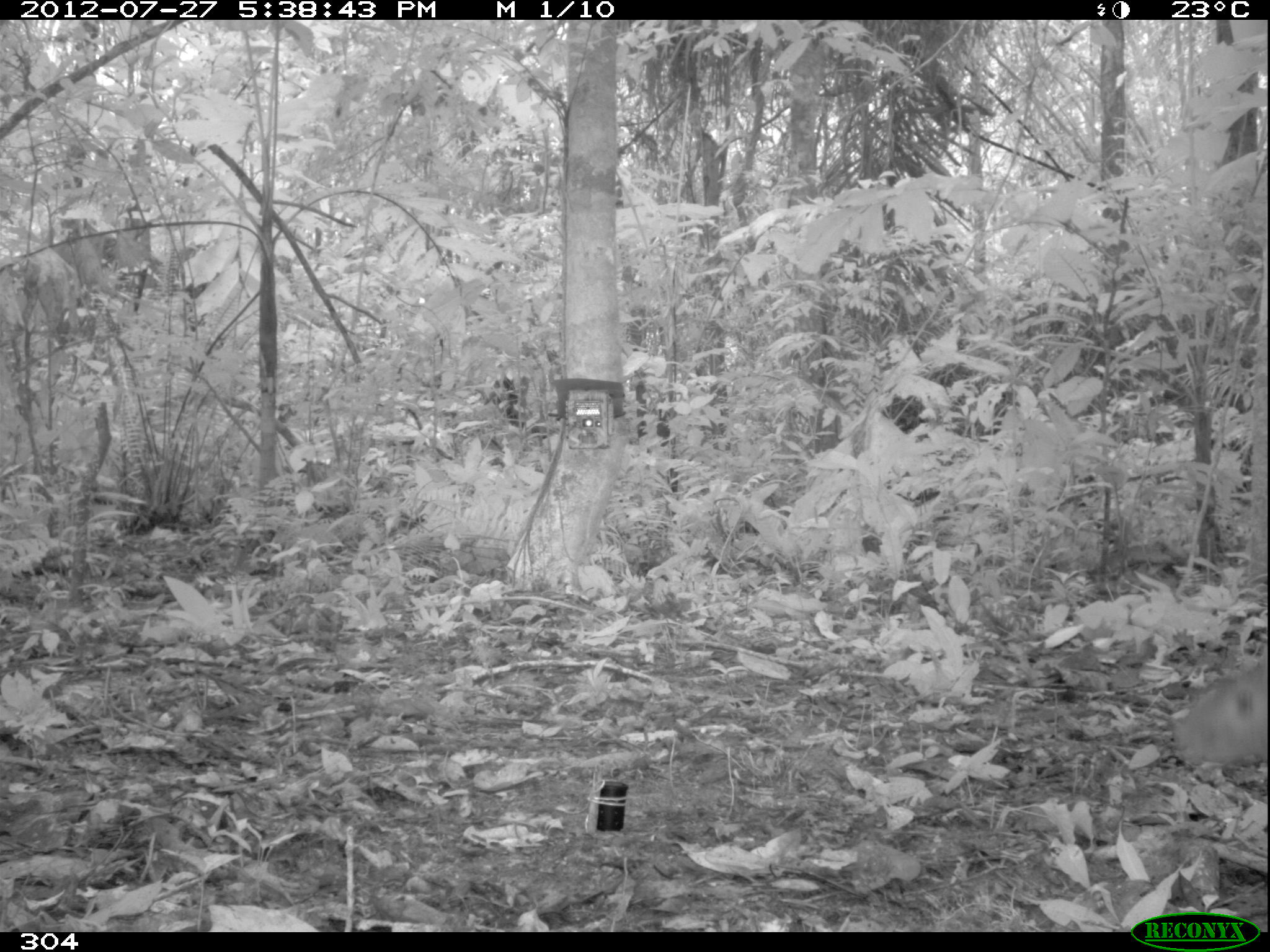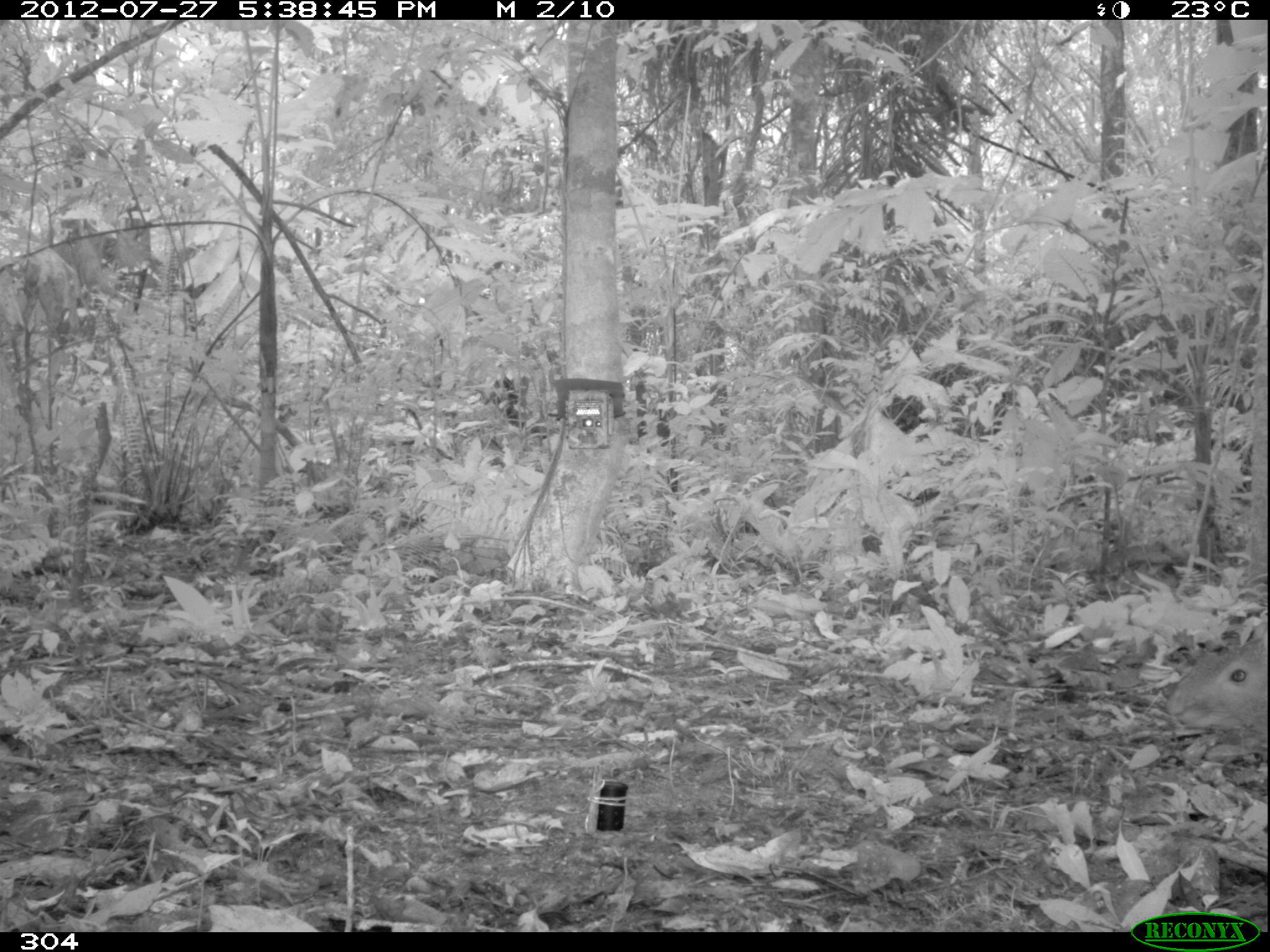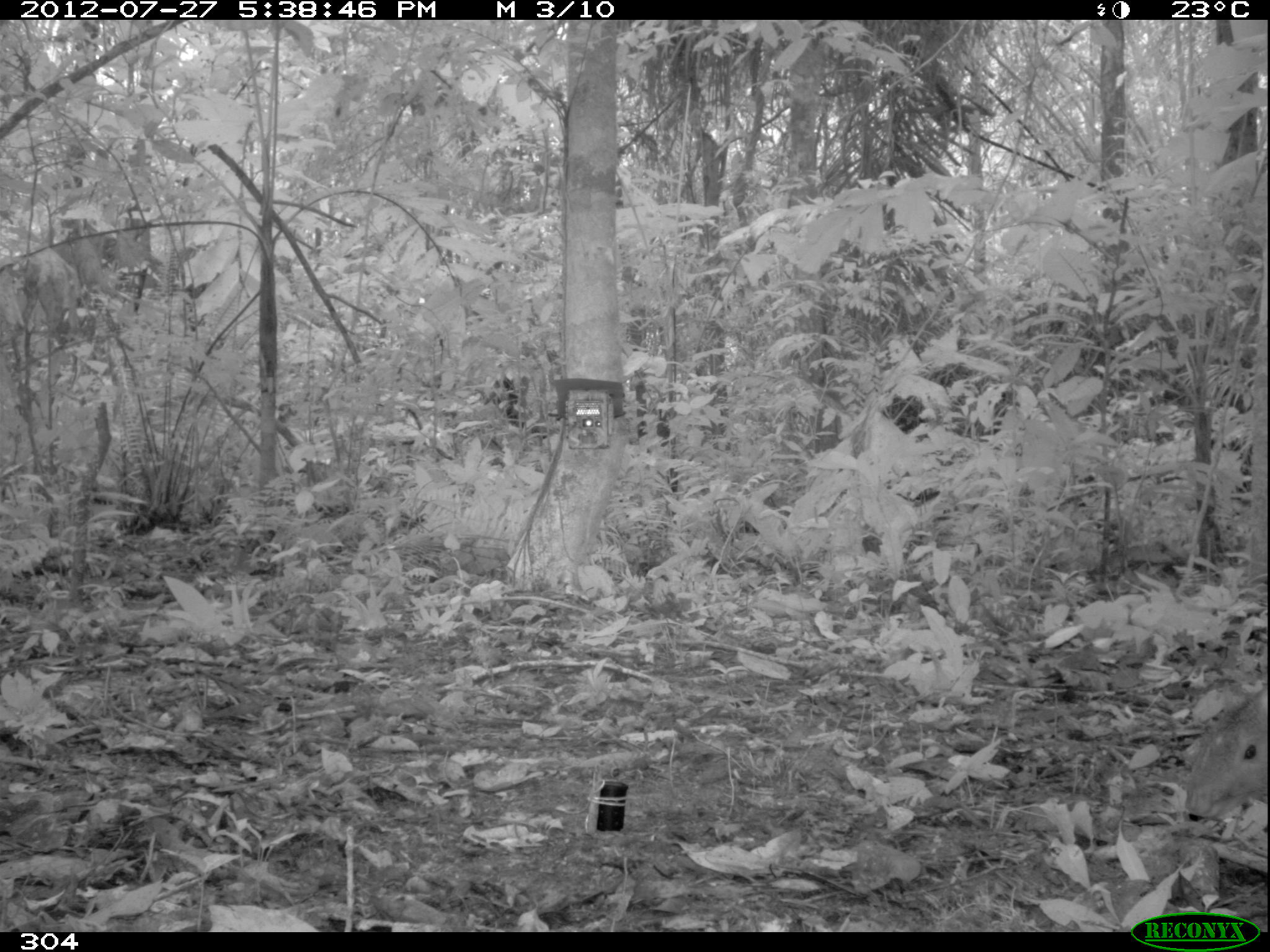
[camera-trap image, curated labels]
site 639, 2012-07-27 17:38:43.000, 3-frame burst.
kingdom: Animalia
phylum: Chordata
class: Mammalia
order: Rodentia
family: Dasyproctidae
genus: Dasyprocta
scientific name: Dasyprocta punctata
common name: central american agouti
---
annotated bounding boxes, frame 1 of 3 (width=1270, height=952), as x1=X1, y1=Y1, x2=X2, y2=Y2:
dasyprocta punctata: x1=1165, y1=664, x2=1270, y2=774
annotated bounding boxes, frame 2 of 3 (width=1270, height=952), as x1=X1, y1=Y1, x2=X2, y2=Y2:
dasyprocta punctata: x1=1165, y1=616, x2=1270, y2=735